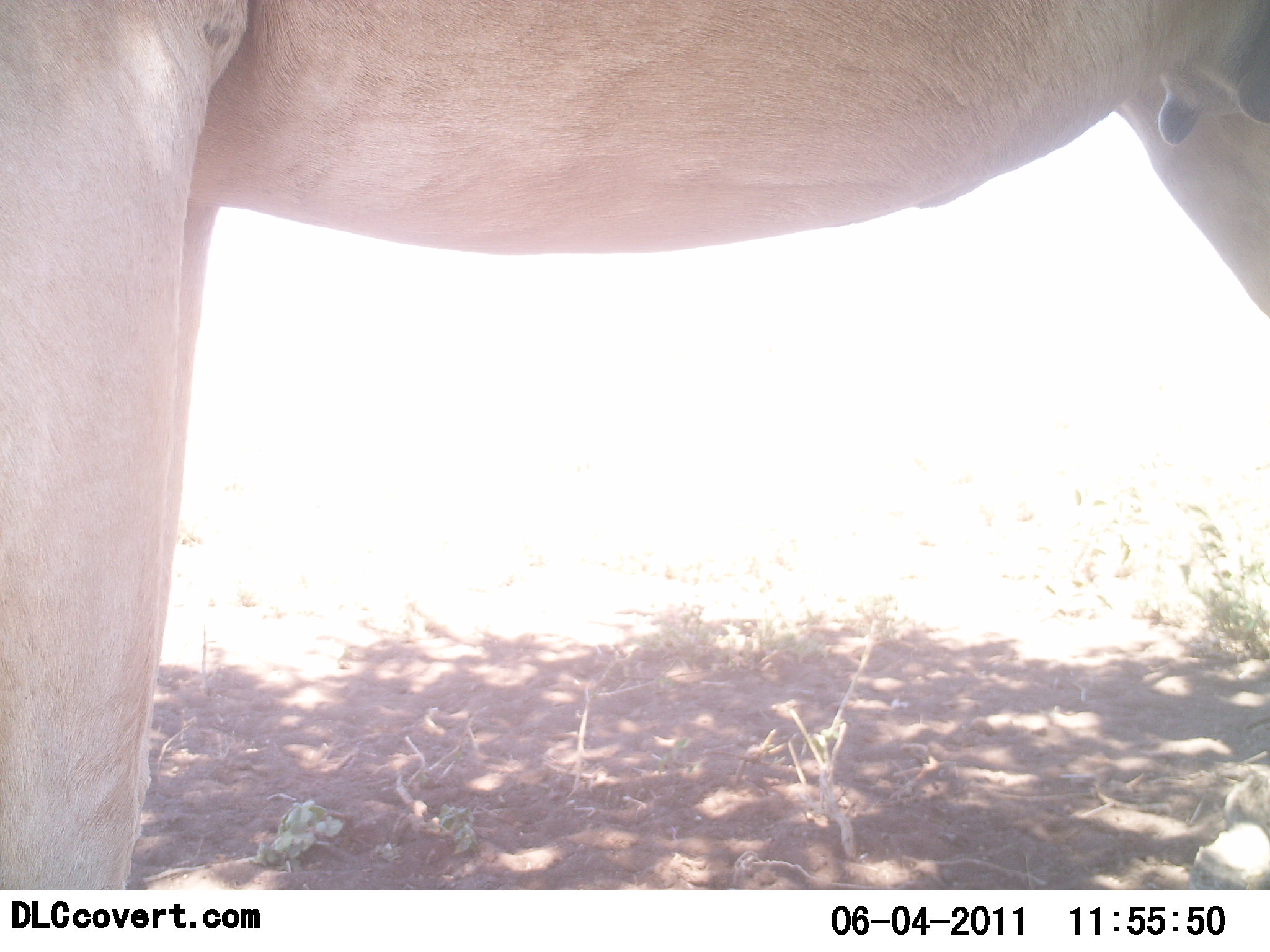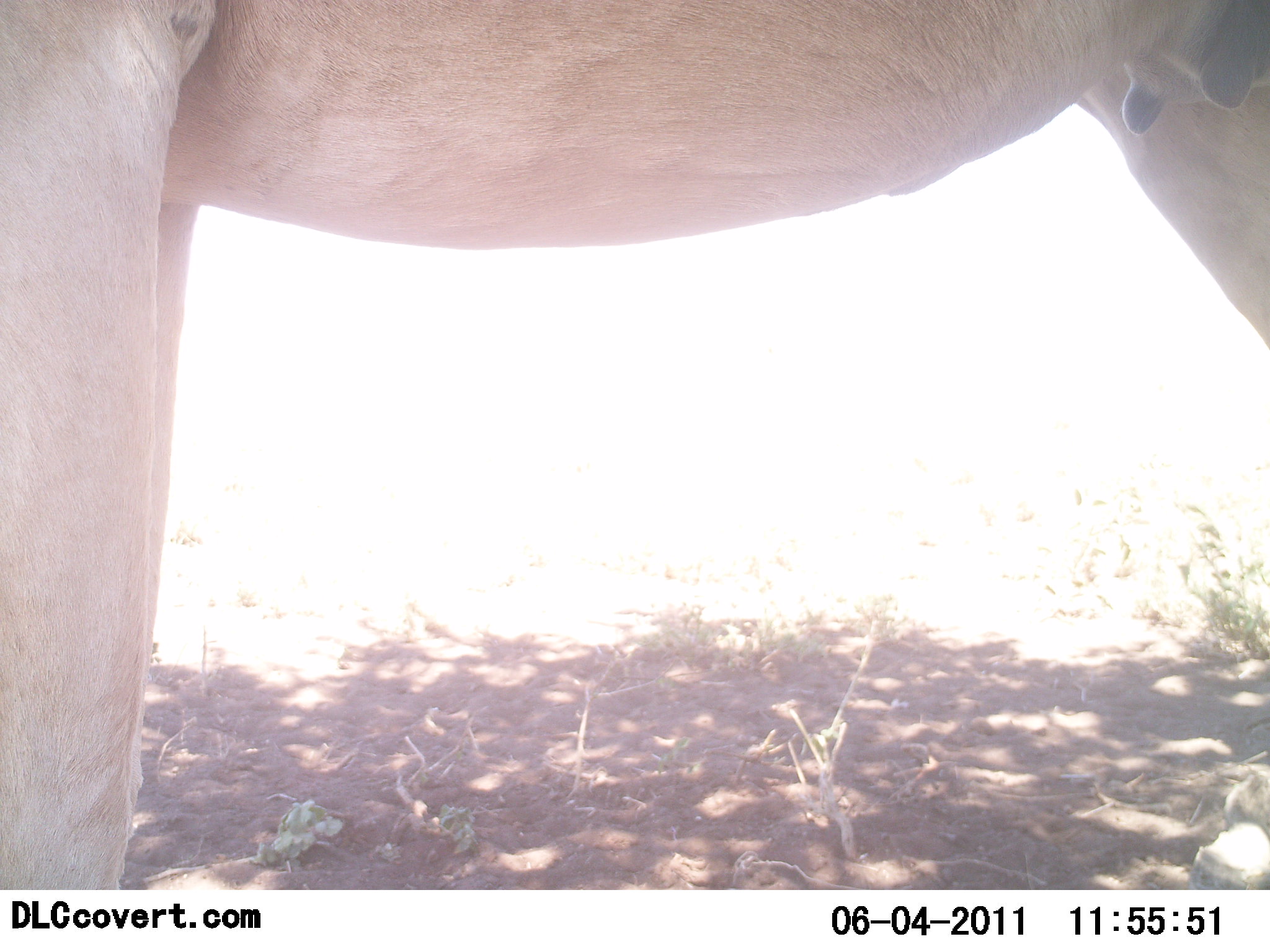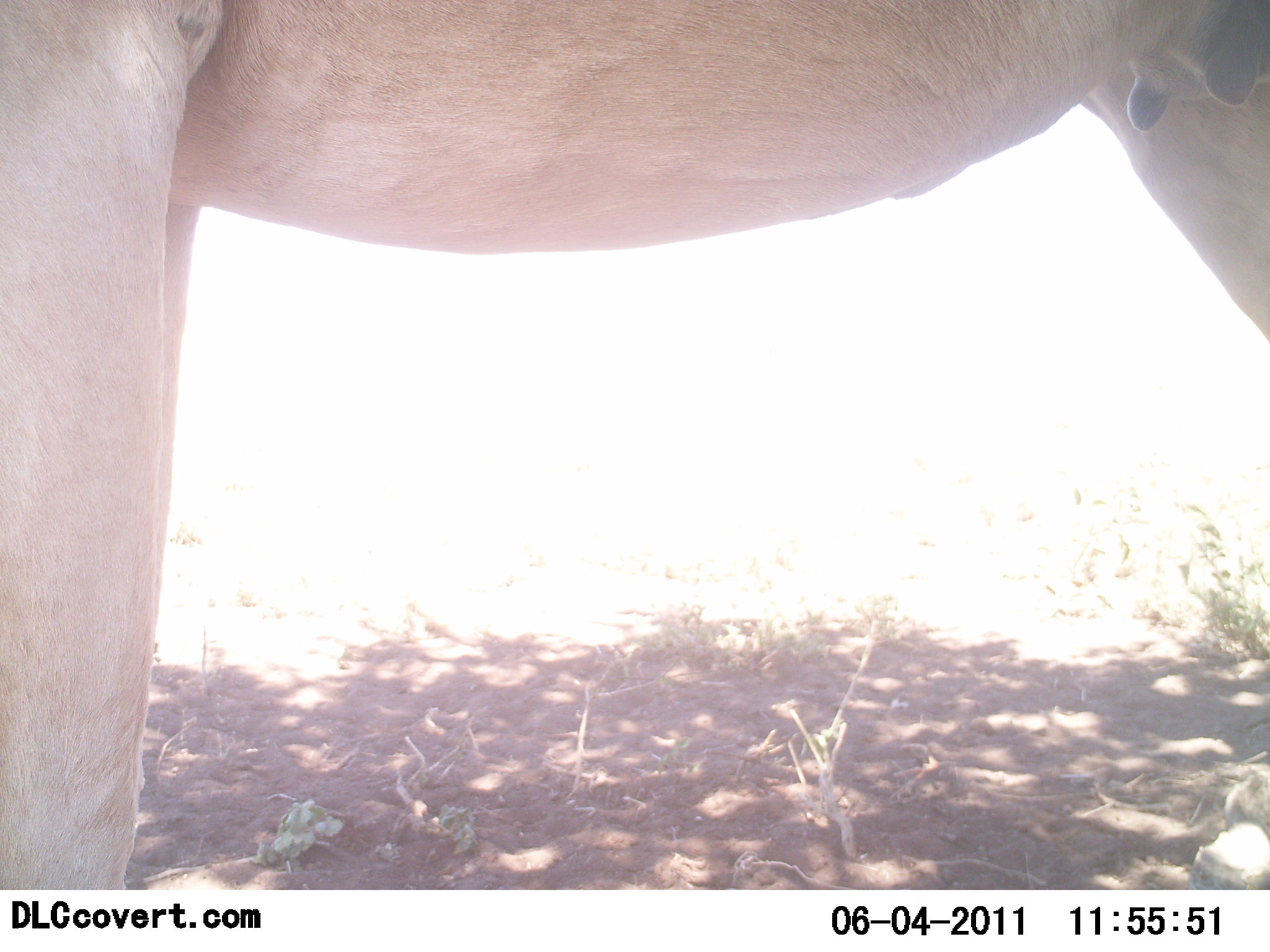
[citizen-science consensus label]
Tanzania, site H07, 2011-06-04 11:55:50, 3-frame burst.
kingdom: Animalia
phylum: Chordata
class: Mammalia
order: Artiodactyla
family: Bovidae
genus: Alcelaphus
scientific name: Alcelaphus buselaphus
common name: hartebeest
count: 1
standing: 100%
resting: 0%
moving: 0%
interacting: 0%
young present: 0%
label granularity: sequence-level